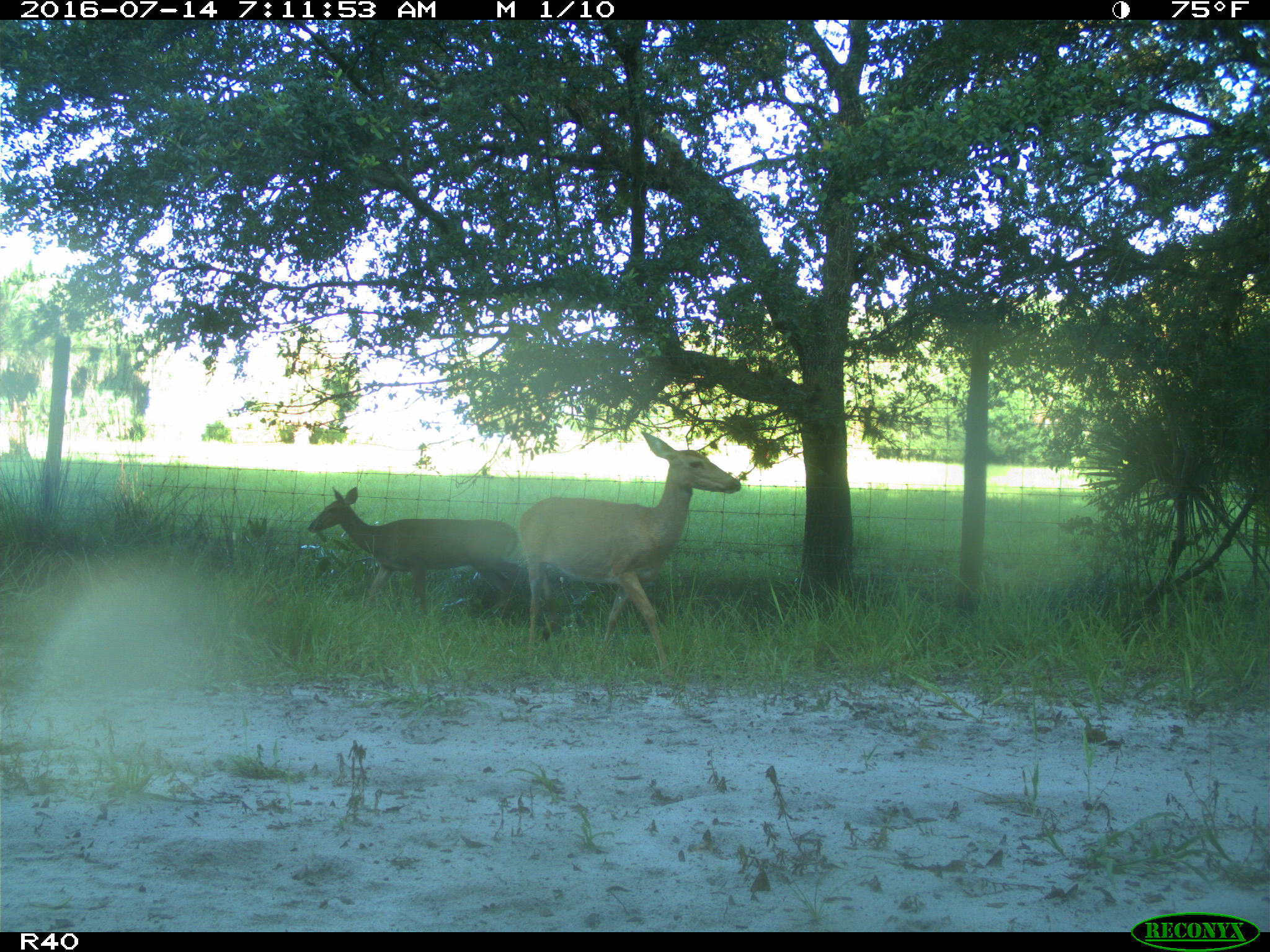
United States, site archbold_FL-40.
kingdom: Animalia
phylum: Chordata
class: Mammalia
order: Artiodactyla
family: Cervidae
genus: Odocoileus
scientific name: Odocoileus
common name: deer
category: unidentified deer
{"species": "unidentified deer (deer) (Odocoileus)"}